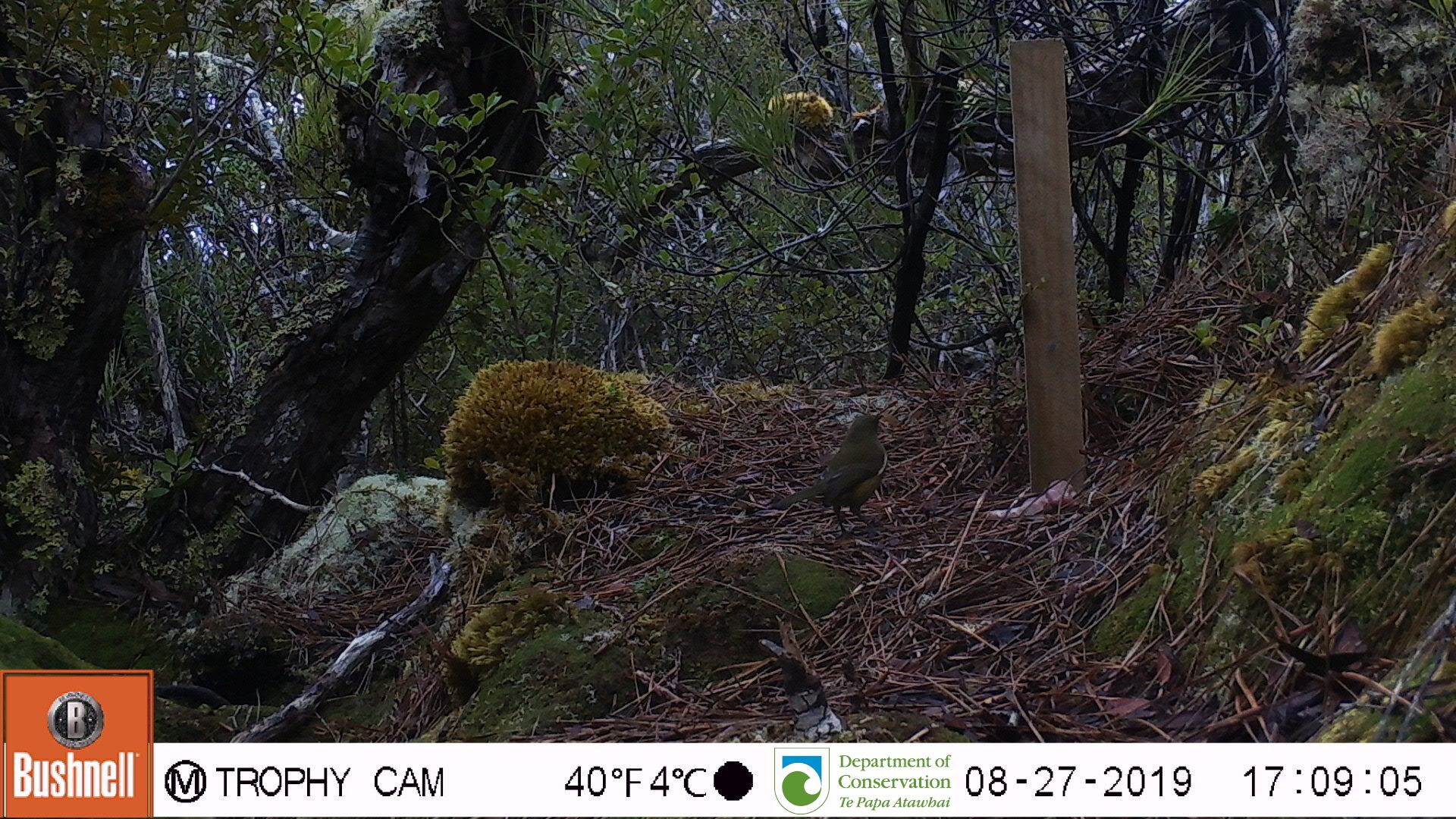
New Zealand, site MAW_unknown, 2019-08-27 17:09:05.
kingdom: Animalia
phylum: Chordata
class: Aves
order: Passeriformes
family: Meliphagidae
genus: Anthornis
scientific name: Anthornis melanura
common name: new zealand bellbird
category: bellbird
Bellbird (new zealand bellbird) (Anthornis melanura).